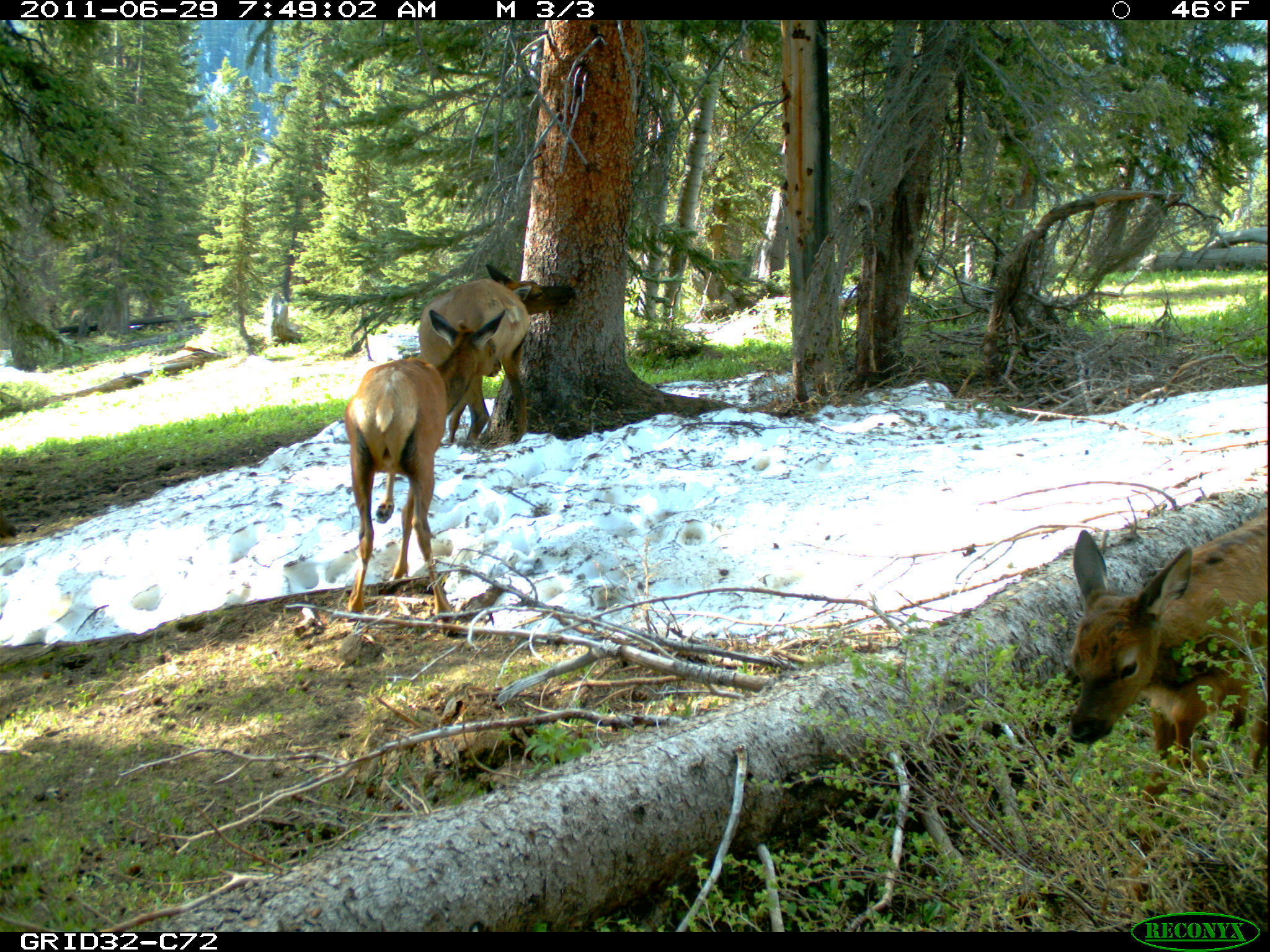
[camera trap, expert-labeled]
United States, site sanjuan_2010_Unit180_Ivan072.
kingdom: Animalia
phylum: Chordata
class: Mammalia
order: Artiodactyla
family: Cervidae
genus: Cervus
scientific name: Cervus elaphus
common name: red deer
Cervus elaphus (red deer).